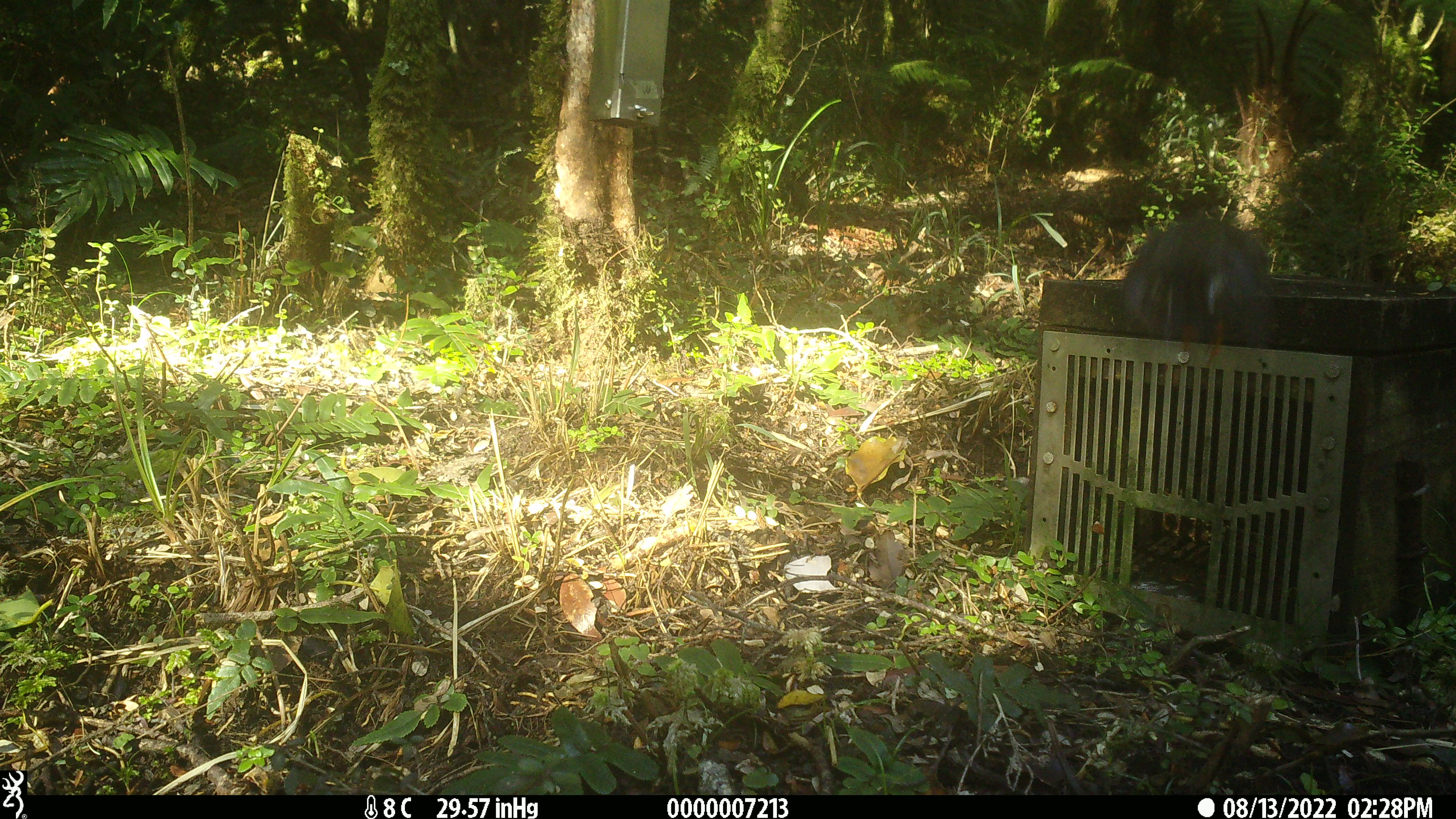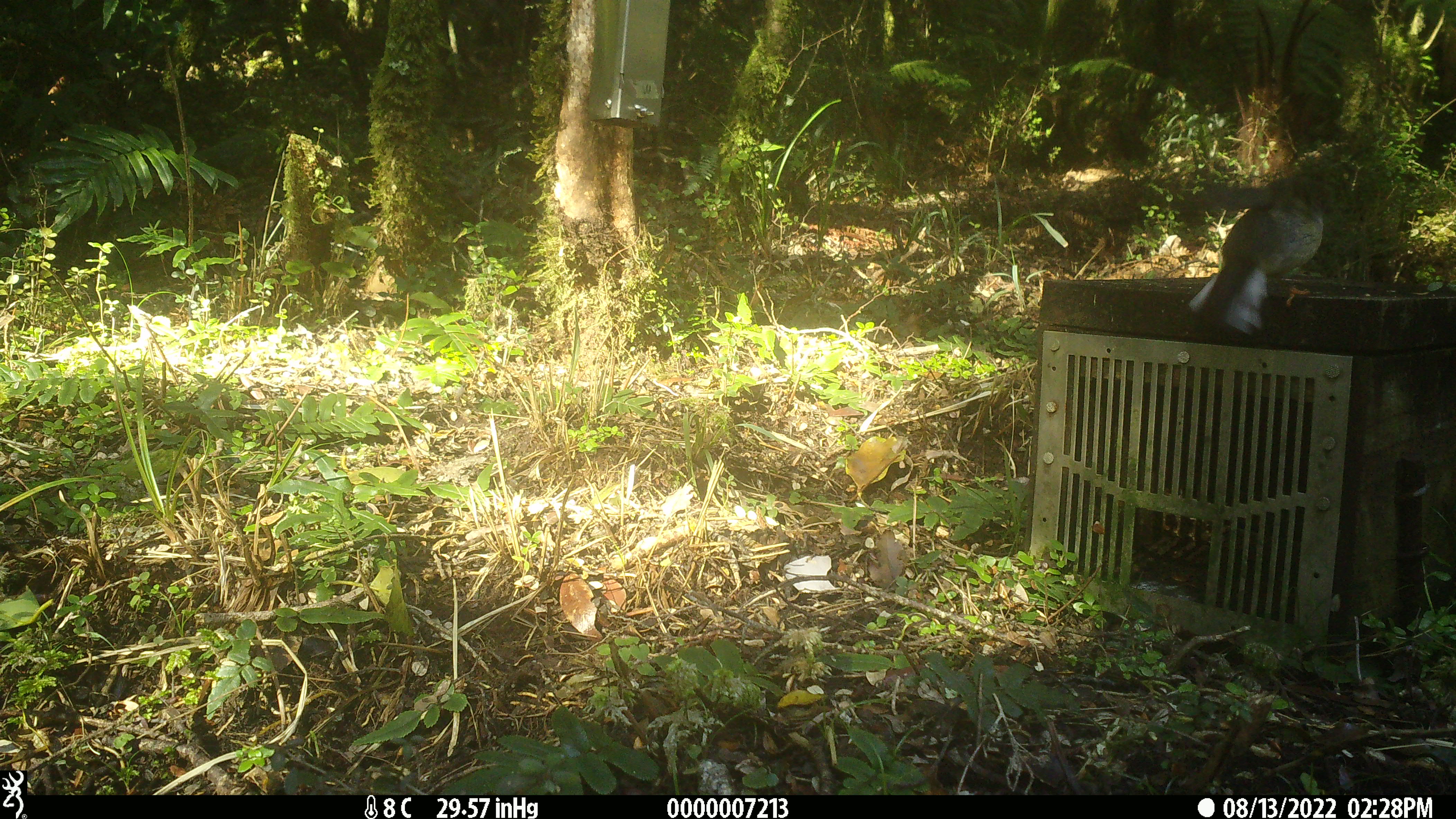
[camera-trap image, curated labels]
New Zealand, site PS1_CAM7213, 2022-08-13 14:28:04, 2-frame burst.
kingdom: Animalia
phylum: Chordata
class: Aves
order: Passeriformes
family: Rhipiduridae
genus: Rhipidura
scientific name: Rhipidura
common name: fantails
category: fantail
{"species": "fantail (fantails) (Rhipidura)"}